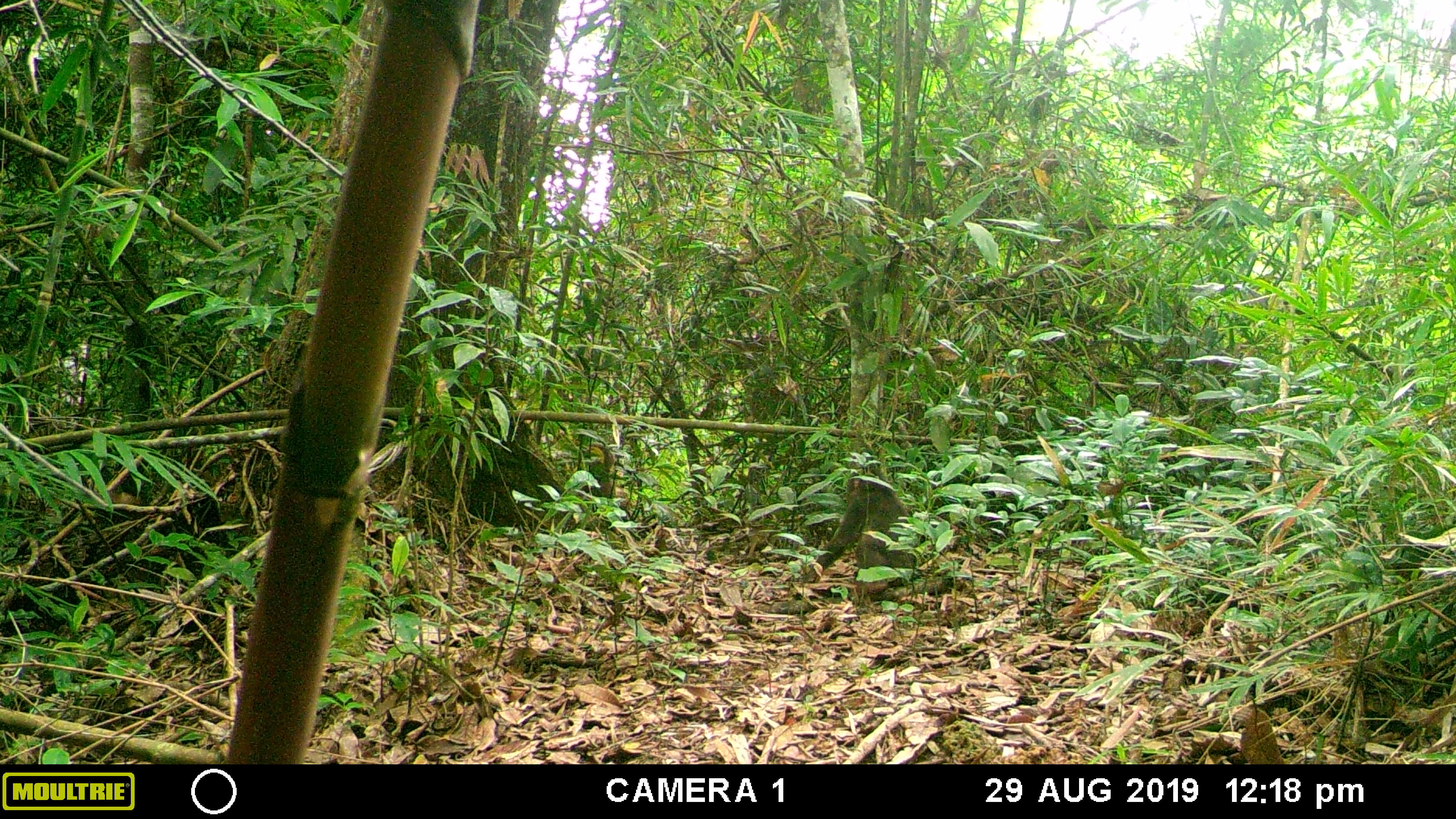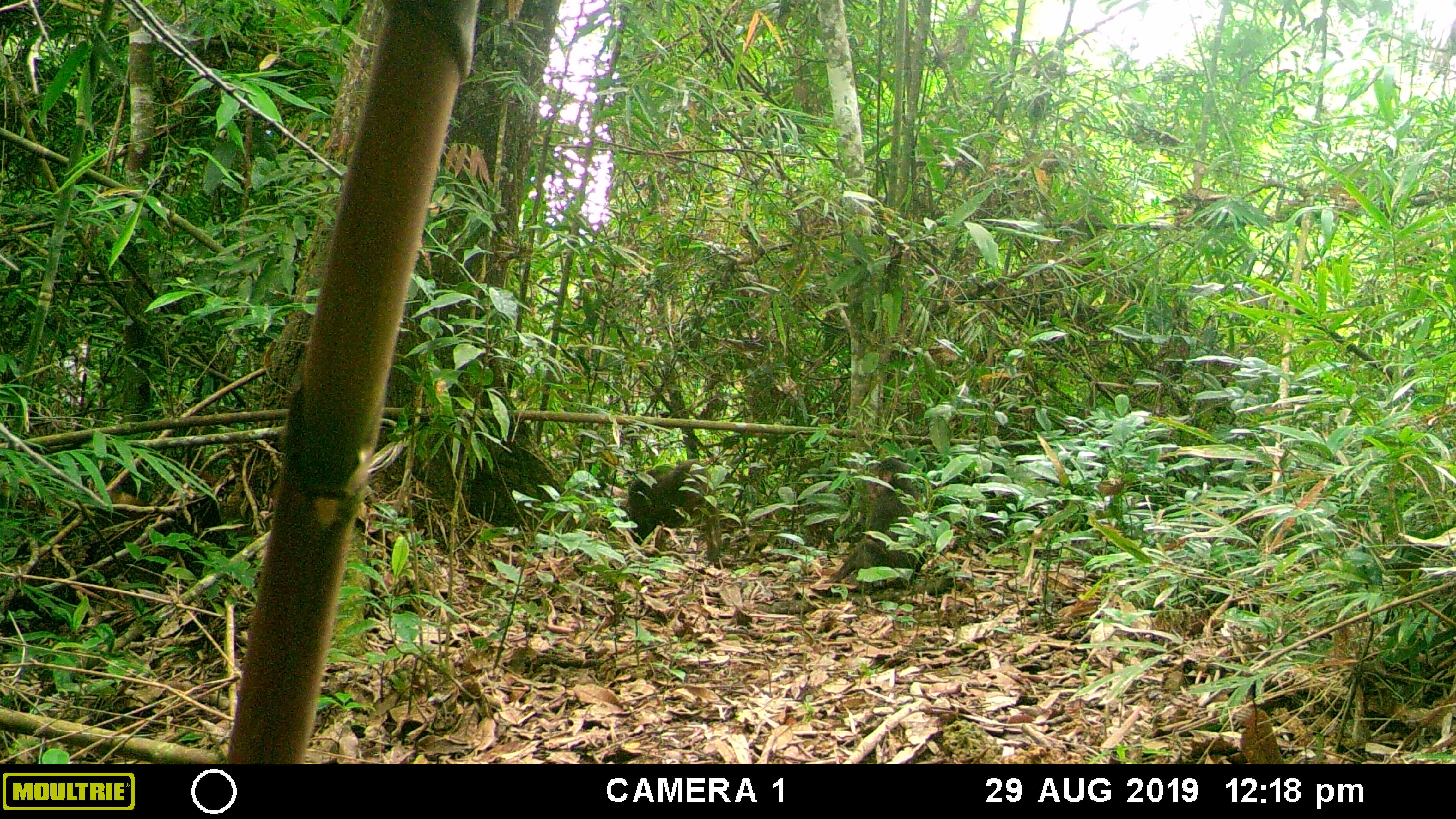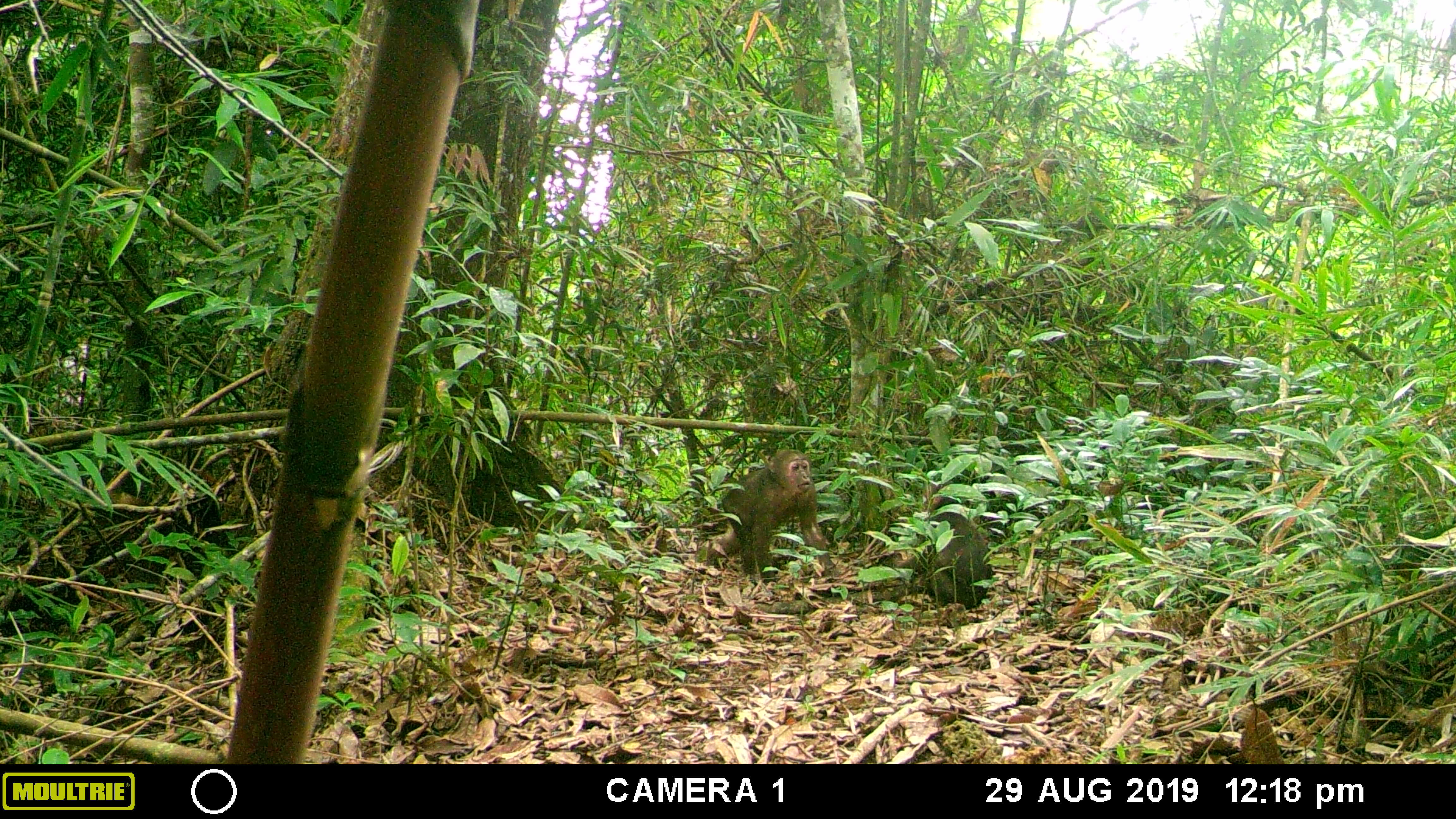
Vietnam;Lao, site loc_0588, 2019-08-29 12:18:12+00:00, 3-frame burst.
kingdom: Animalia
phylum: Chordata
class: Mammalia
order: Primates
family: Cercopithecidae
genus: Macaca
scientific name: Macaca arctoides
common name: stump-tailed macaque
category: stump tailed macaque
Stump tailed macaque (stump-tailed macaque) (Macaca arctoides). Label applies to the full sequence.